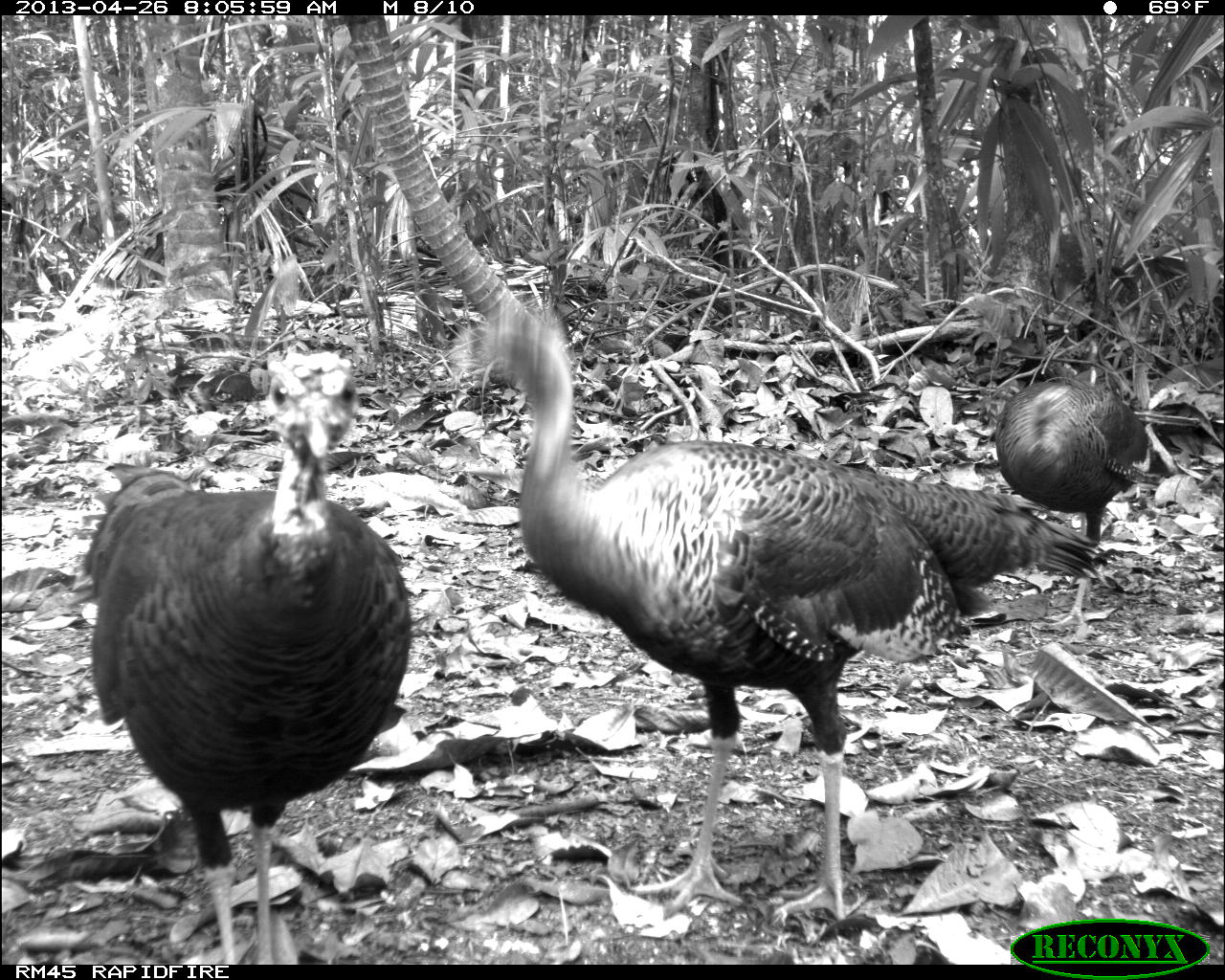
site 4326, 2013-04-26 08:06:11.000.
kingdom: Animalia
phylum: Chordata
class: Aves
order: Galliformes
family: Phasianidae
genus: Meleagris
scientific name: Meleagris ocellata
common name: ocellated turkey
Meleagris ocellata (ocellated turkey), count 4.